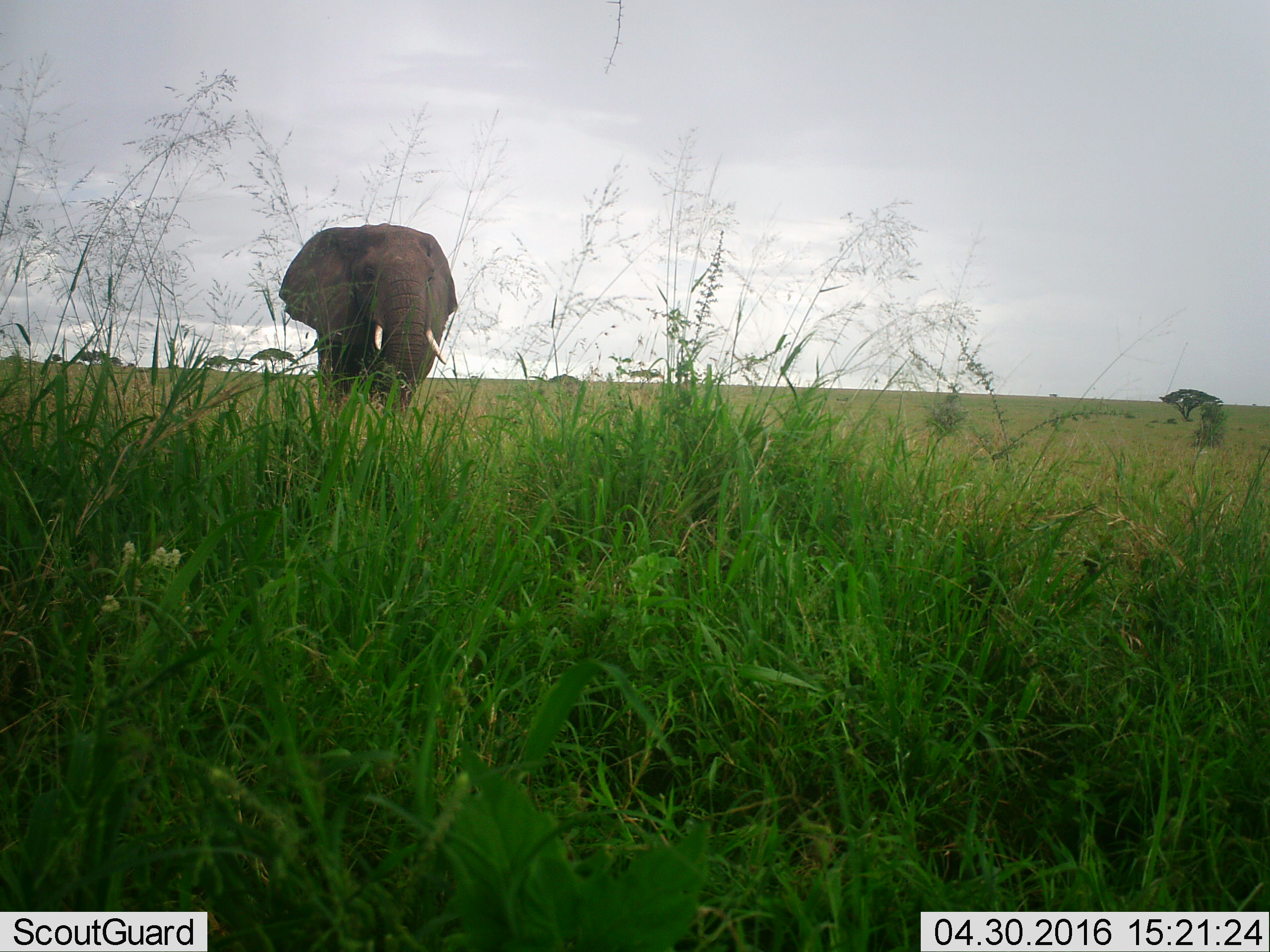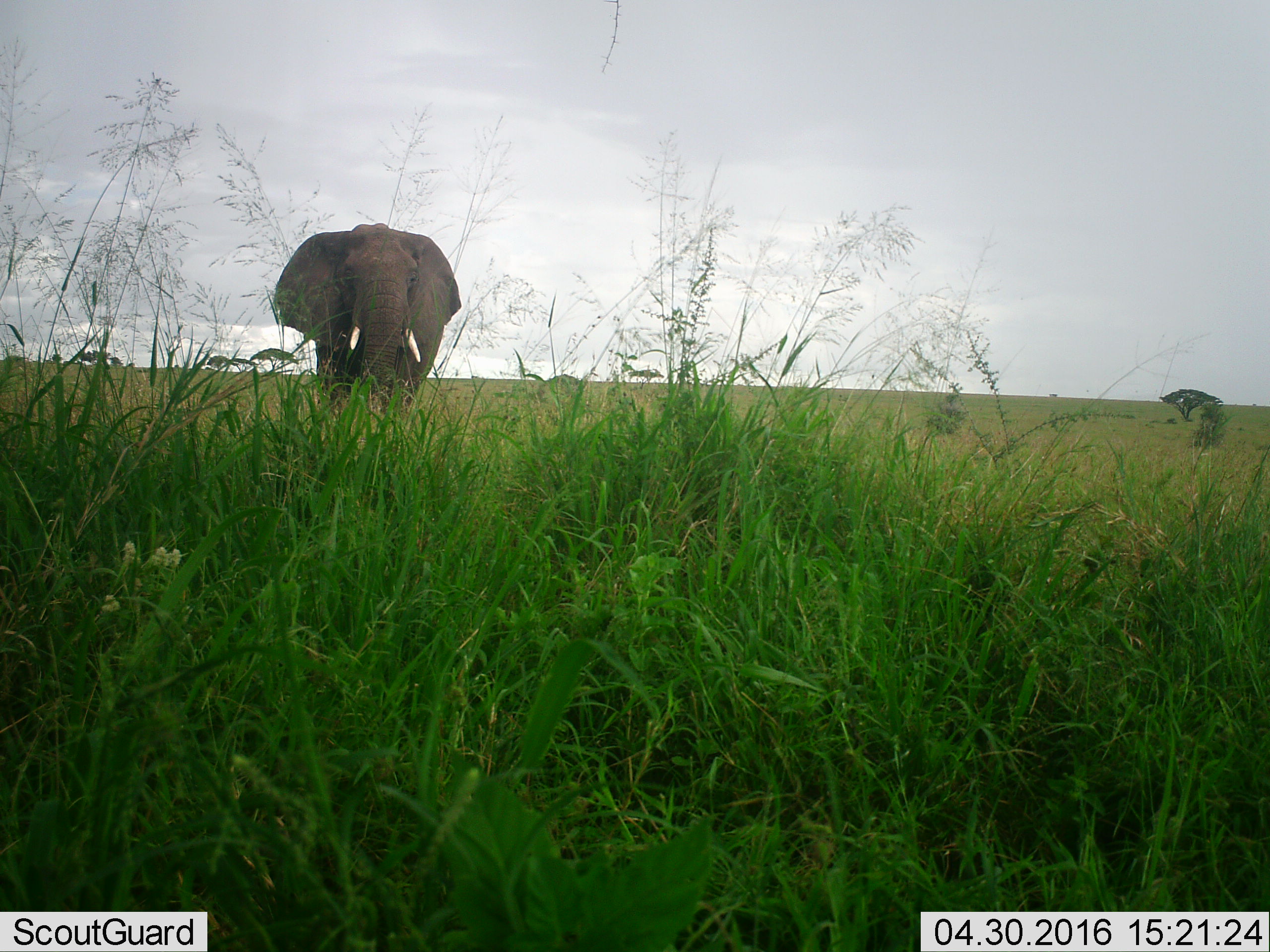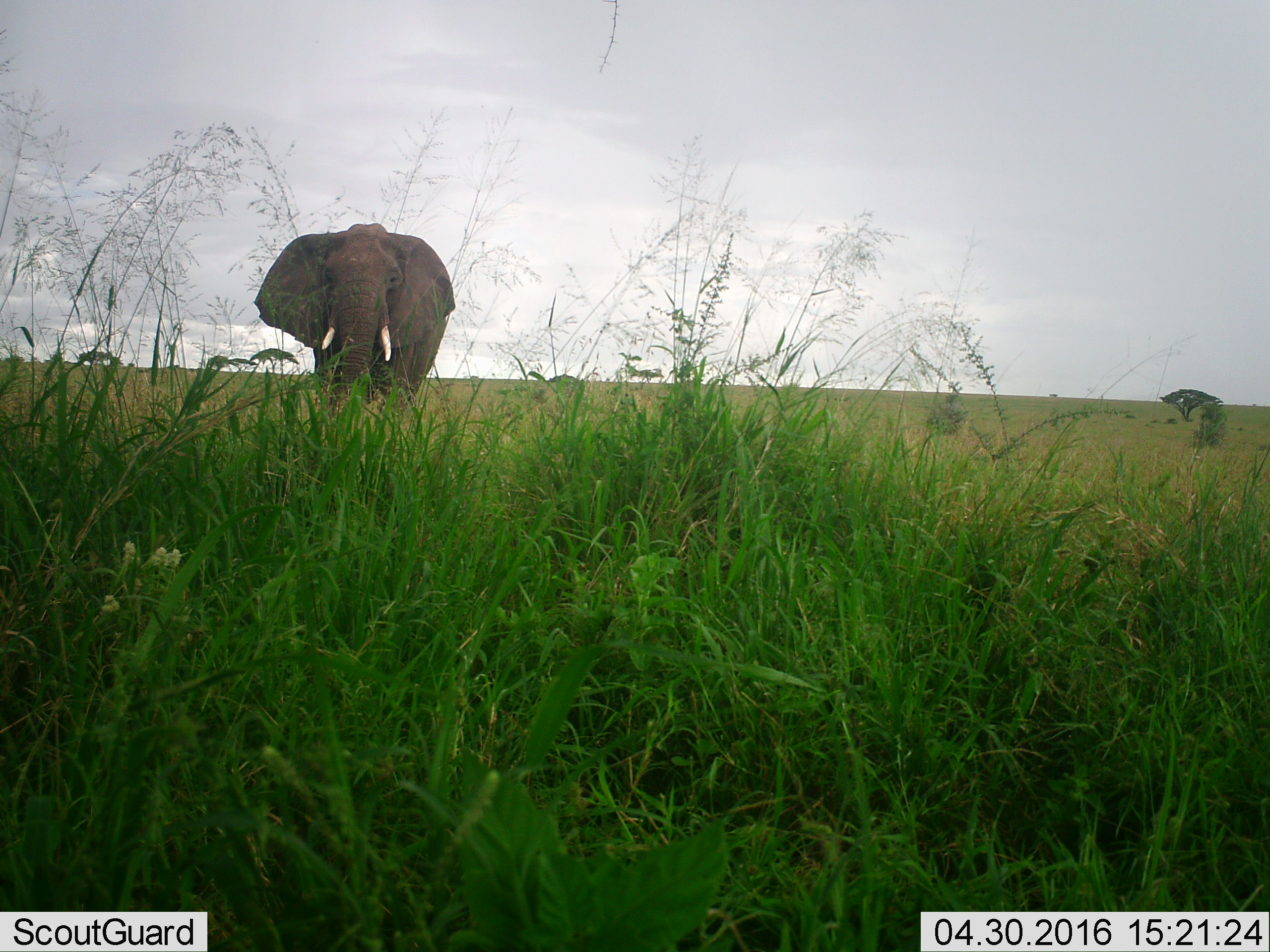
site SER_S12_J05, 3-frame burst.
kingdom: Animalia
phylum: Chordata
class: Mammalia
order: Proboscidea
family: Elephantidae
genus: Loxodonta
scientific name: Loxodonta africana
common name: african bush elephant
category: elephant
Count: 1.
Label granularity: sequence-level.